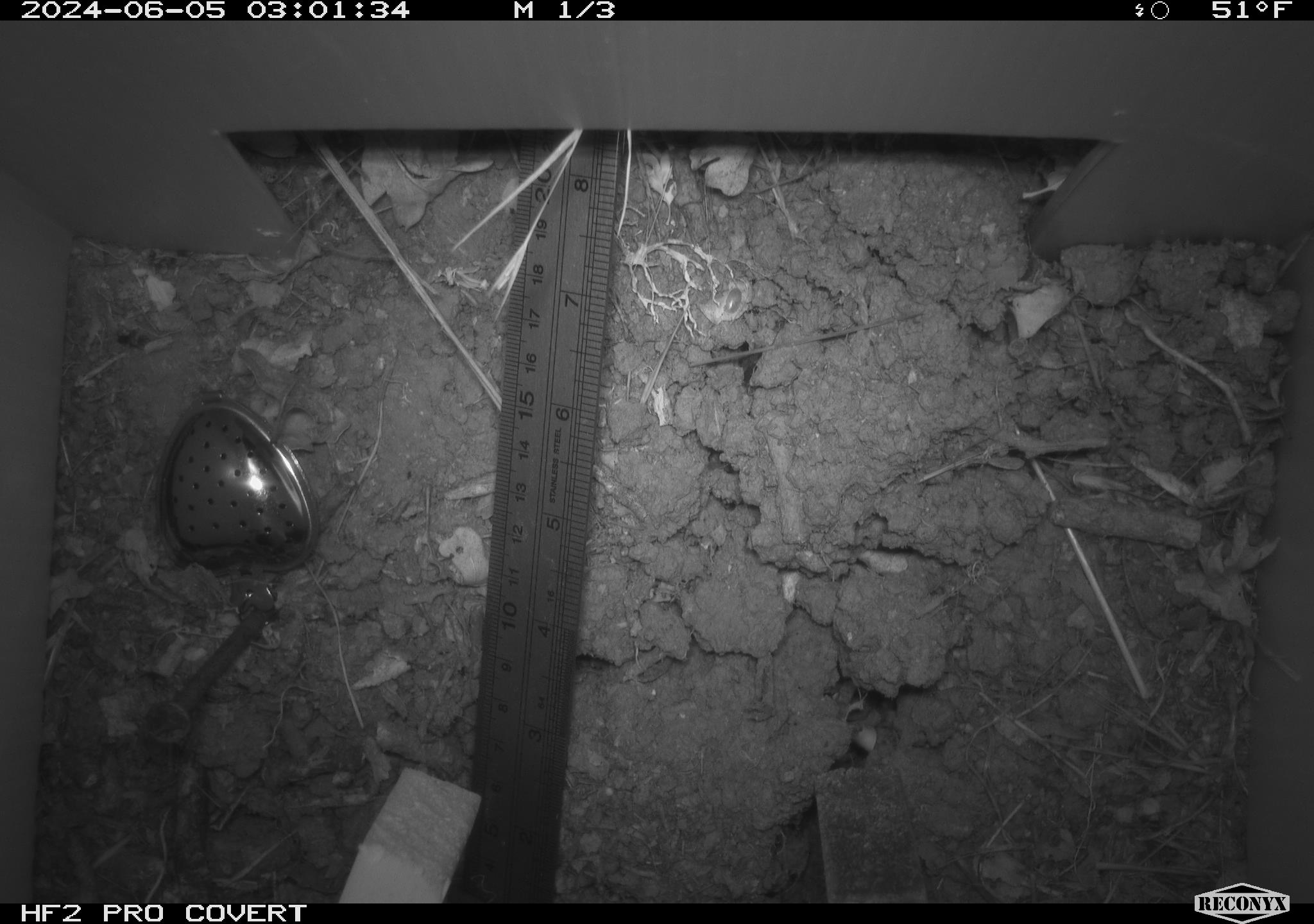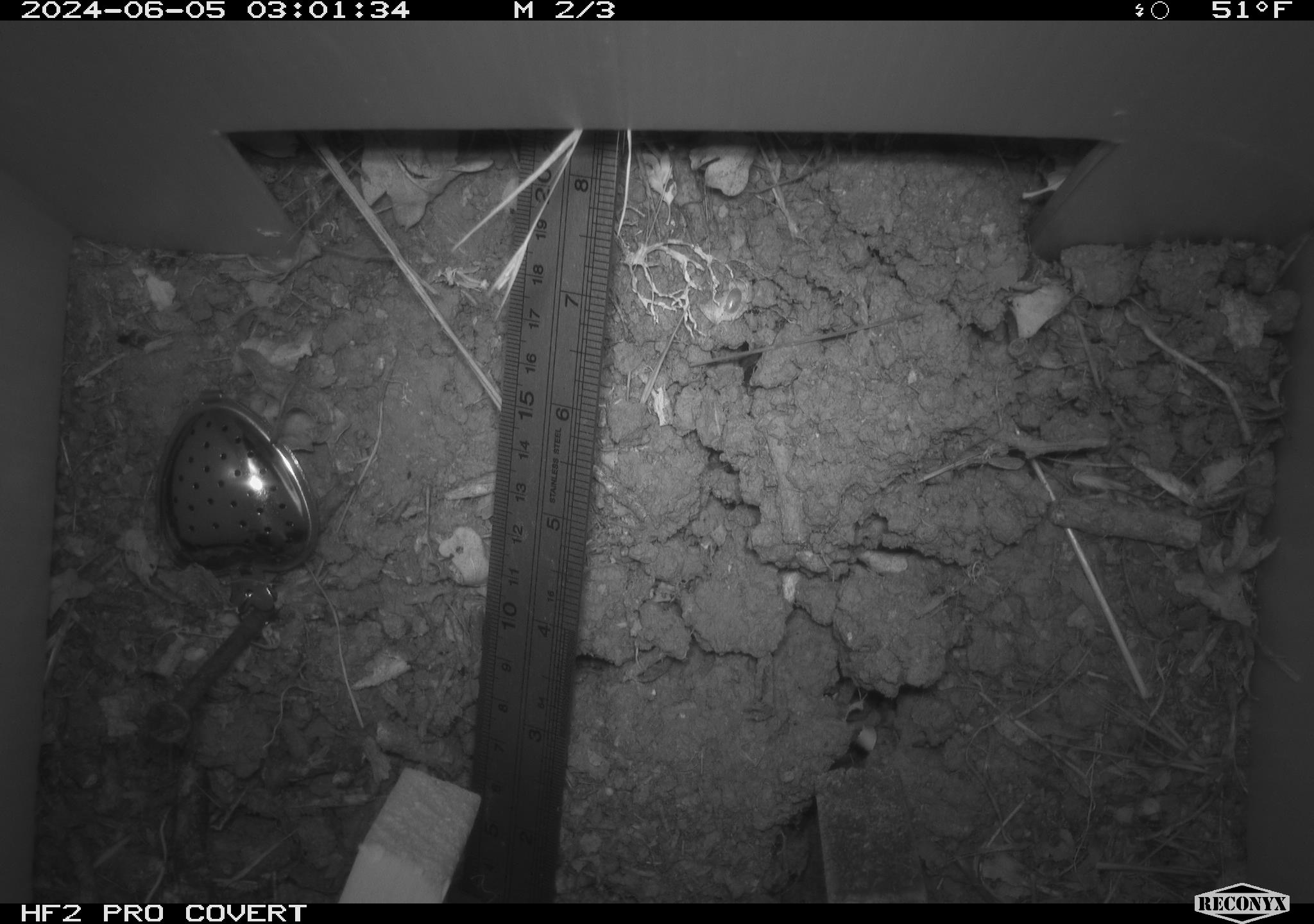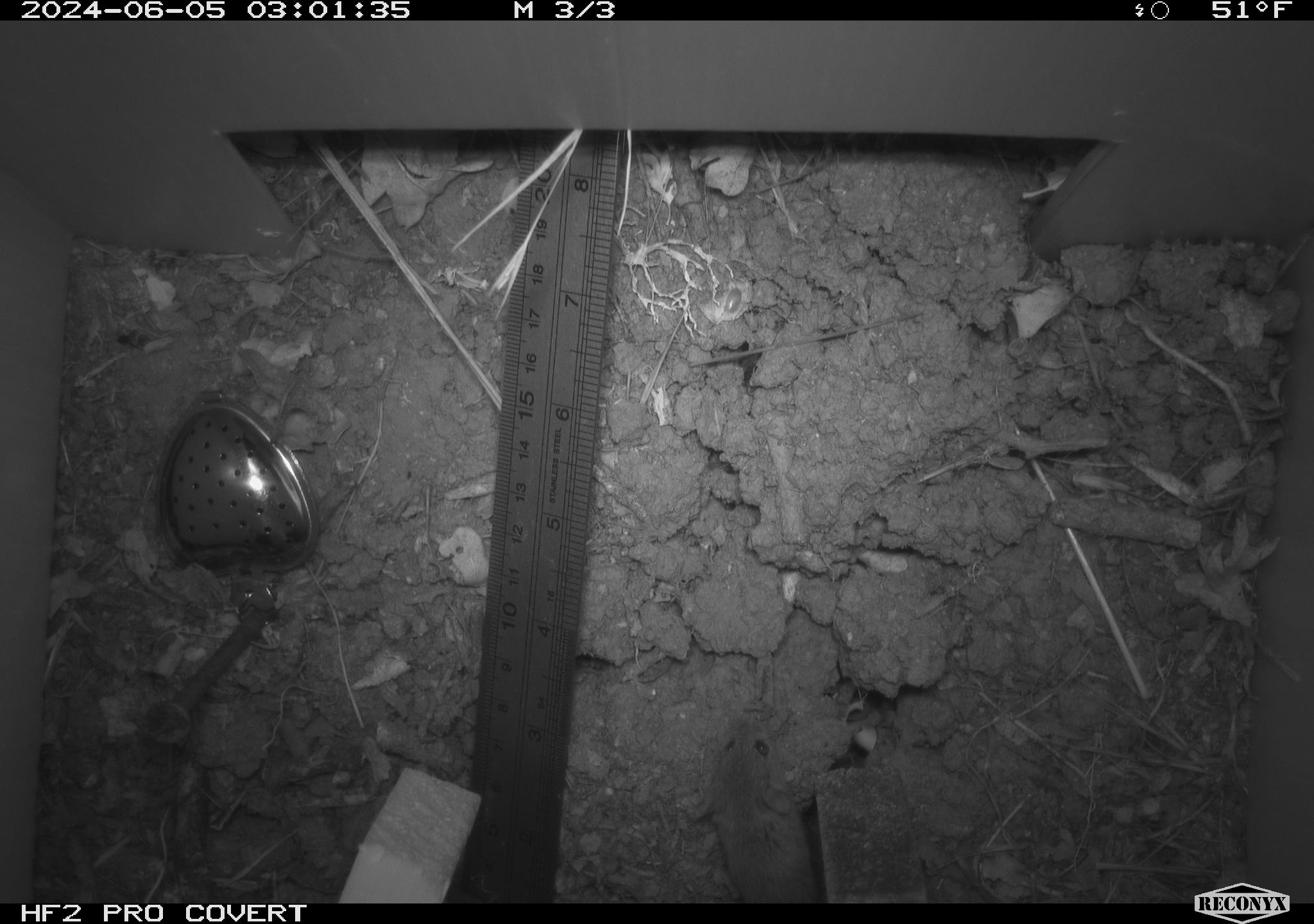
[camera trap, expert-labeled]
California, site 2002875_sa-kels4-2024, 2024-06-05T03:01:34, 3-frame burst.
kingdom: Animalia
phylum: Chordata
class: Mammalia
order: Rodentia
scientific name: Rodentia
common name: rodent